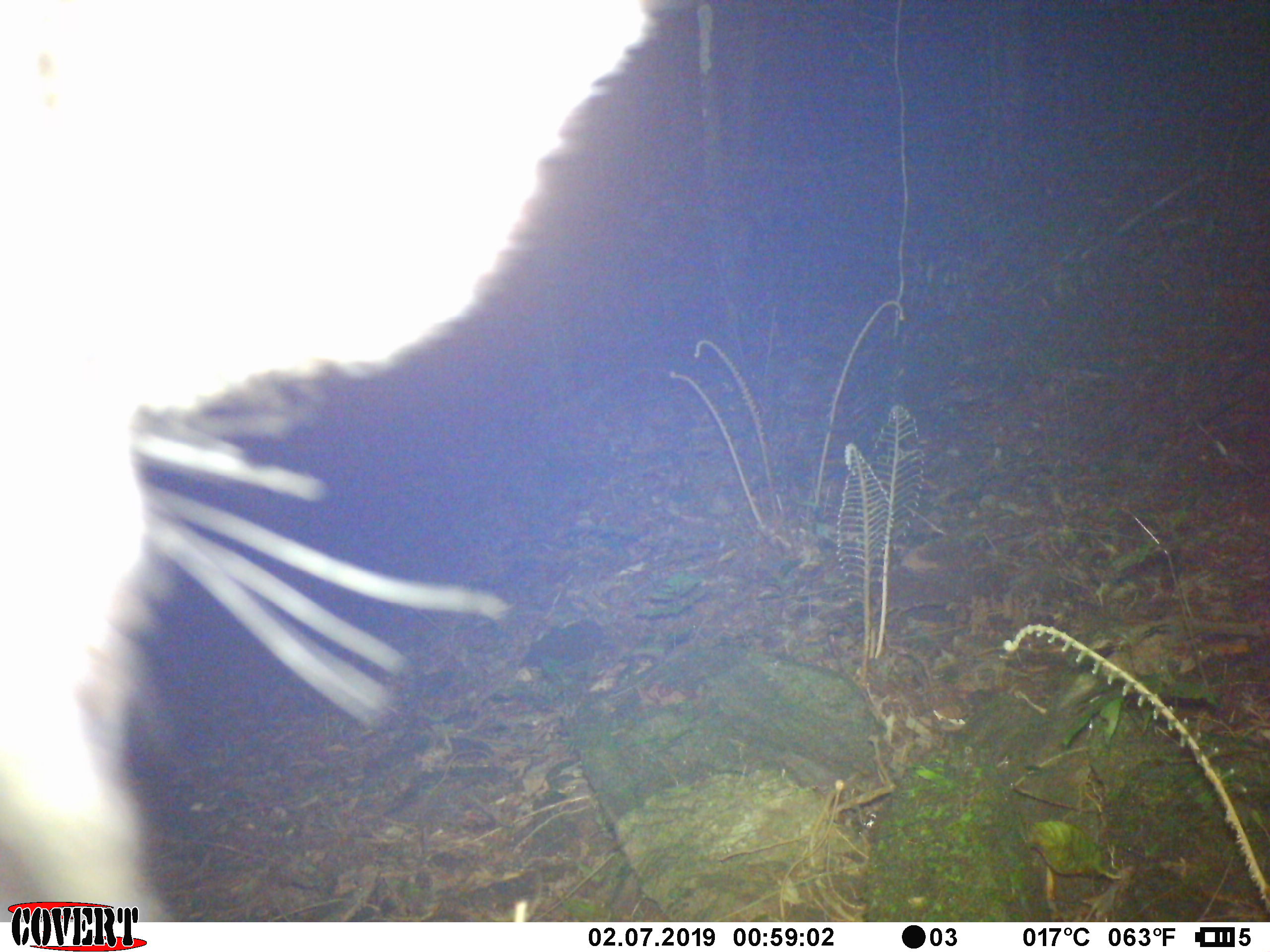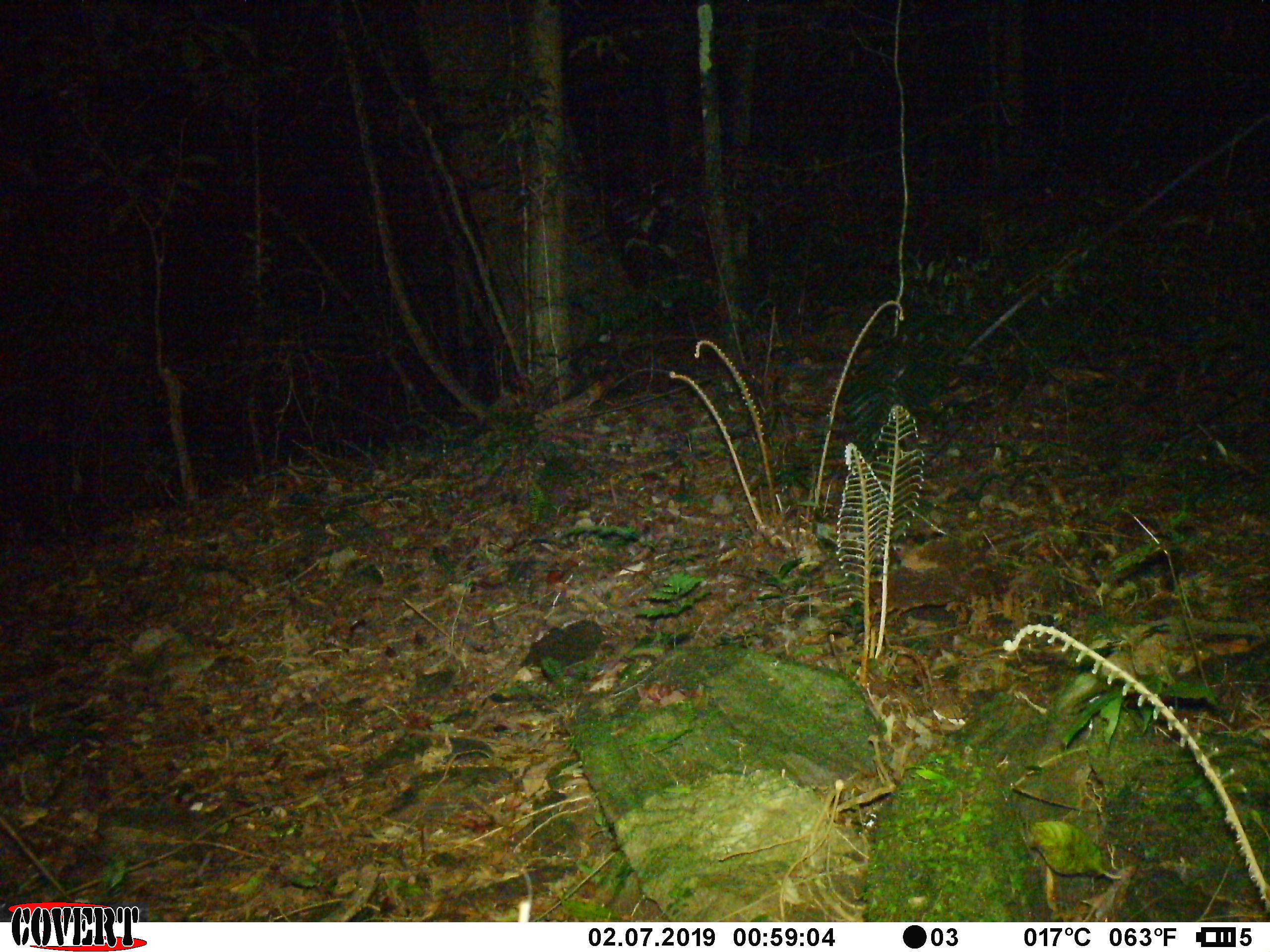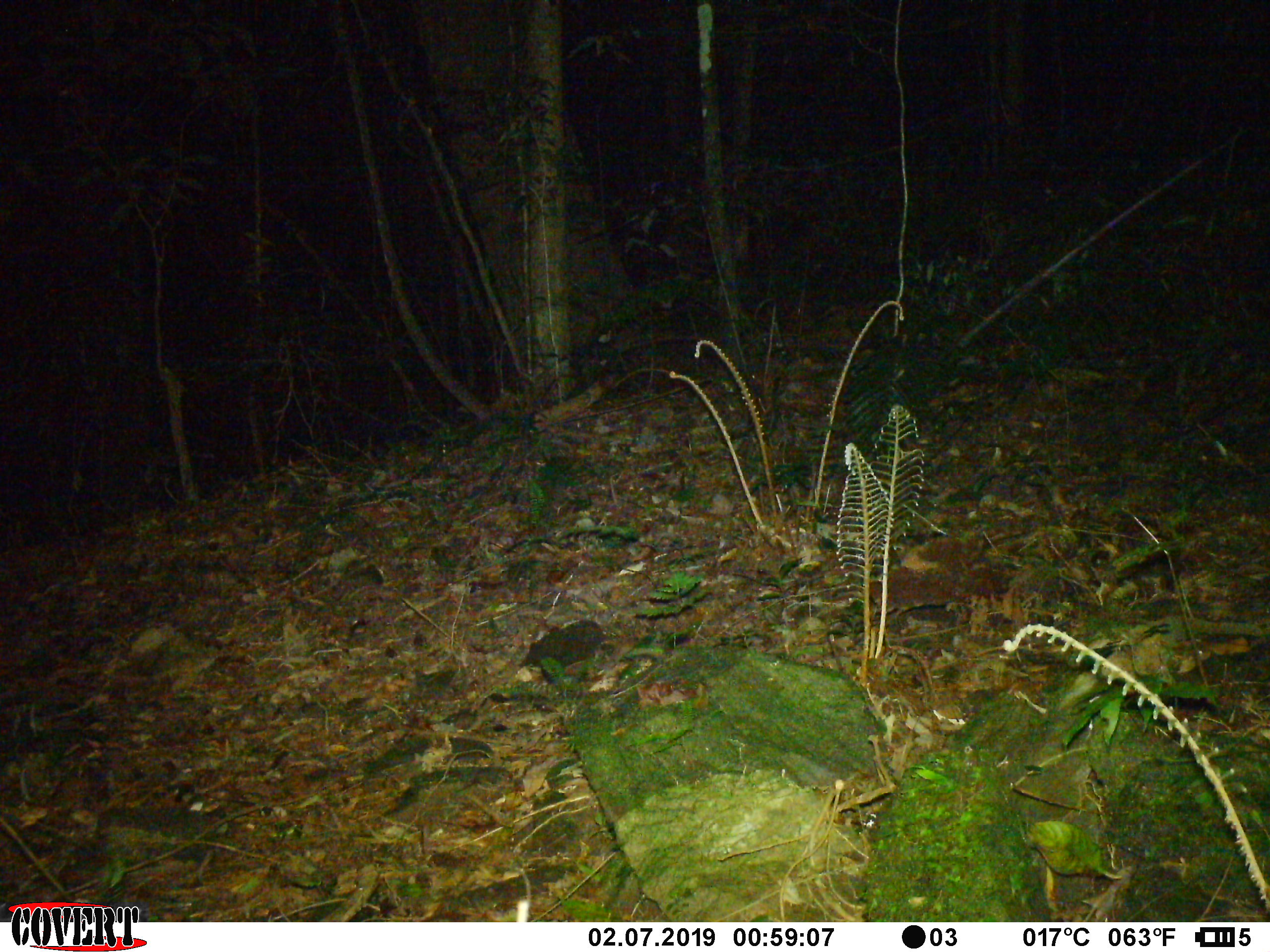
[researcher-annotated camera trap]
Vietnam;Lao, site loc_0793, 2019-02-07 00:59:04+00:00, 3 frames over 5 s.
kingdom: Animalia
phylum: Chordata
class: Mammalia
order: Artiodactyla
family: Bovidae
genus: Capricornis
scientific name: Capricornis sumatraensis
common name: chinese serow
Chinese serow (Capricornis sumatraensis). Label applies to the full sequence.